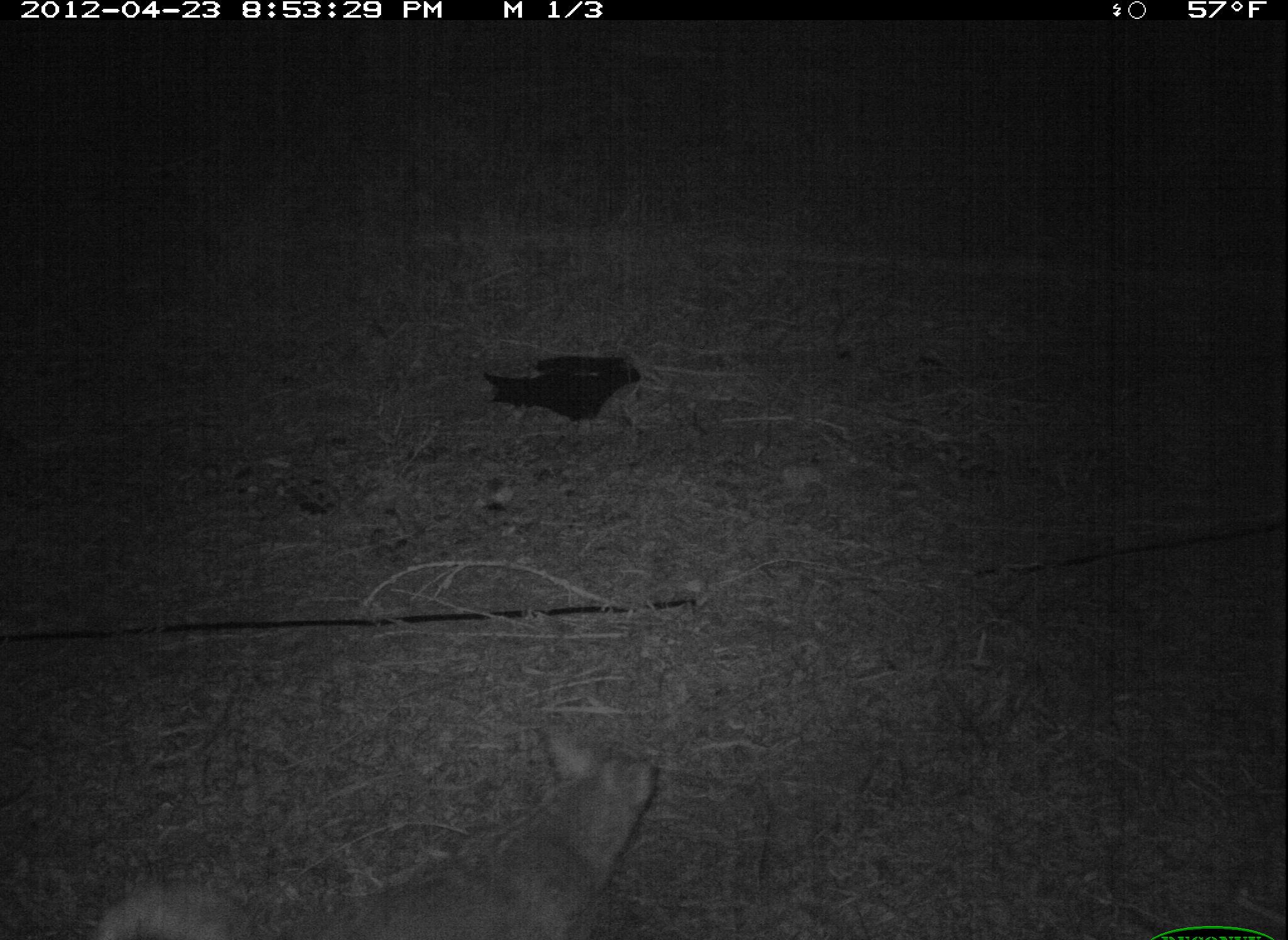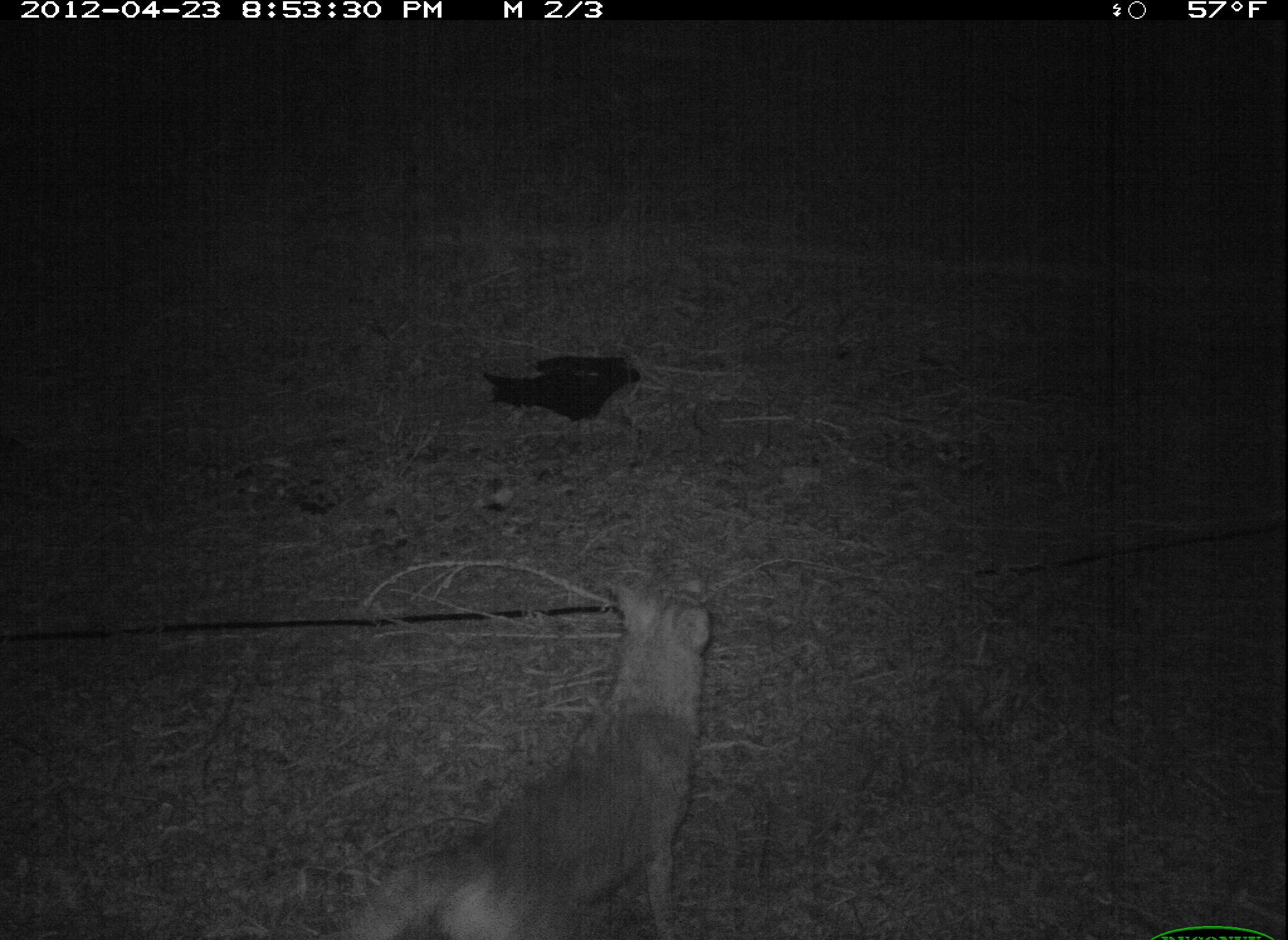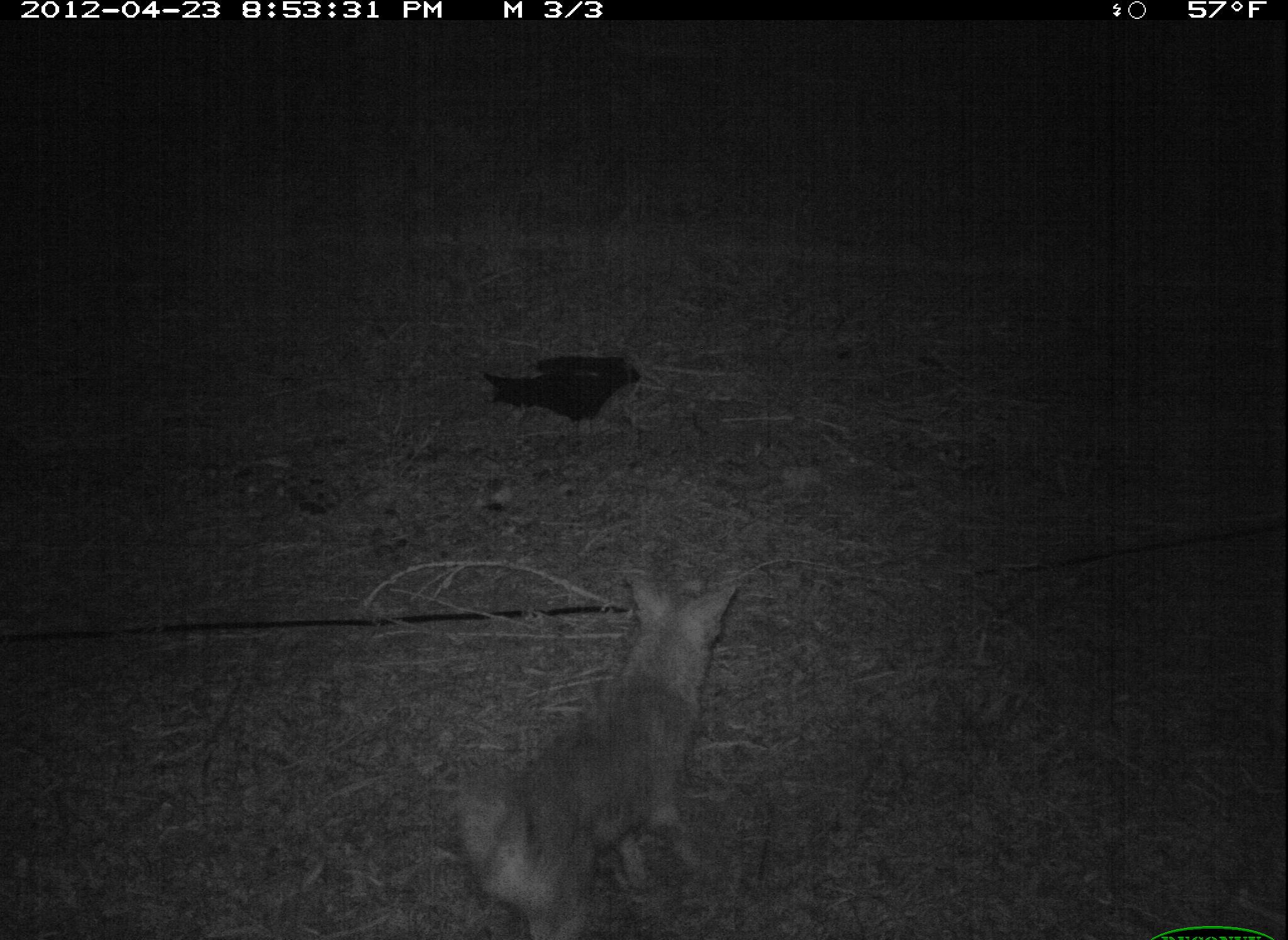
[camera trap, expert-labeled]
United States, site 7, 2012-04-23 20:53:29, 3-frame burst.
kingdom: Animalia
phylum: Chordata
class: Mammalia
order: Carnivora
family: Canidae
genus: Canis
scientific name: Canis latrans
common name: coyote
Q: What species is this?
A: Coyote (Canis latrans).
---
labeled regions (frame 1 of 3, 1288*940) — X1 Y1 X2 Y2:
coyote: 66 718 755 940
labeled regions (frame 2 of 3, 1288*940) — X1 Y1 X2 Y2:
coyote: 299 567 805 937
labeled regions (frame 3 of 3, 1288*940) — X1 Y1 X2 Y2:
coyote: 449 536 800 937